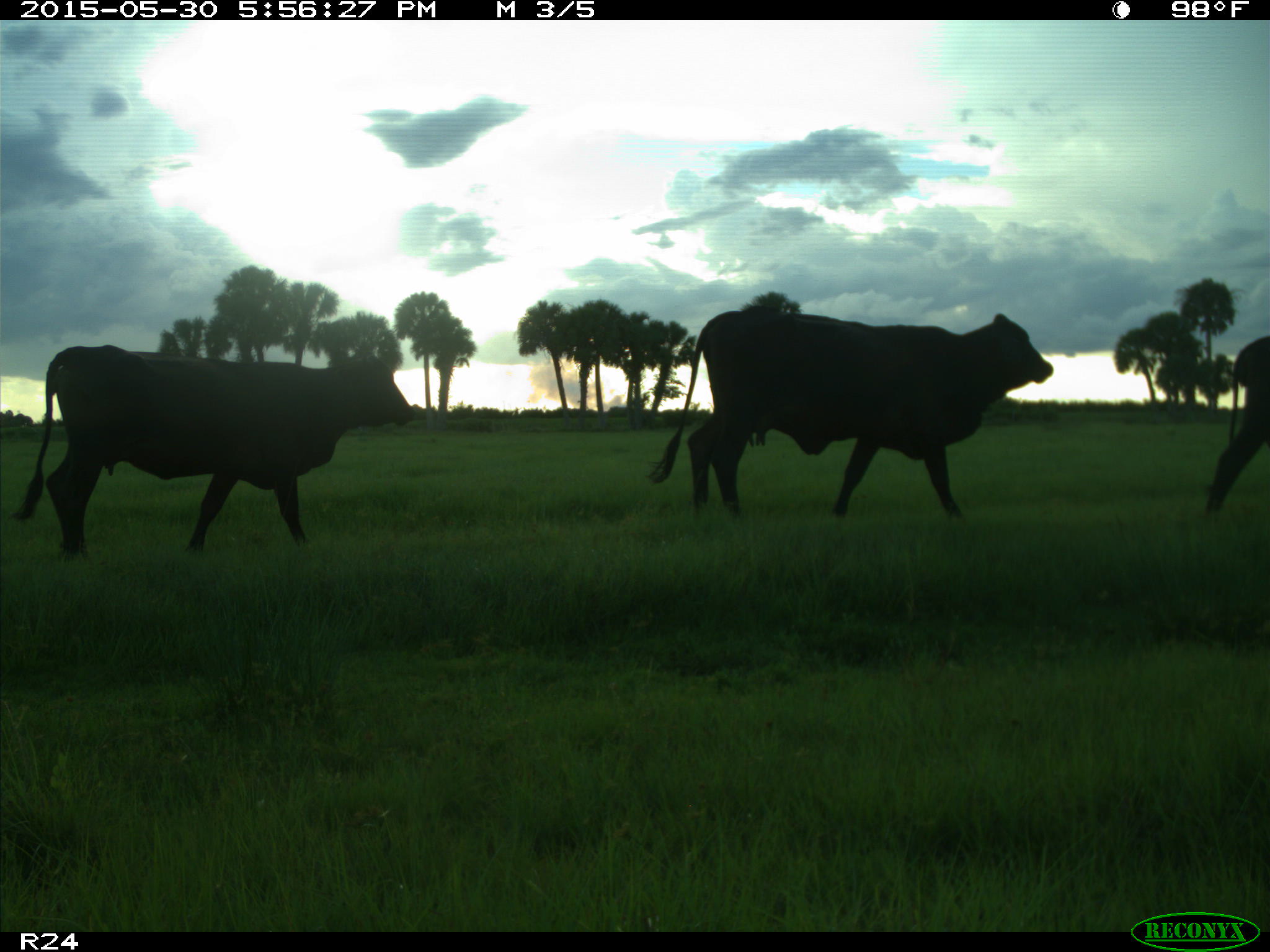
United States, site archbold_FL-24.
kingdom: Animalia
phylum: Chordata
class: Mammalia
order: Artiodactyla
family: Bovidae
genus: Bos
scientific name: Bos taurus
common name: domestic cow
Bos taurus (domestic cow).